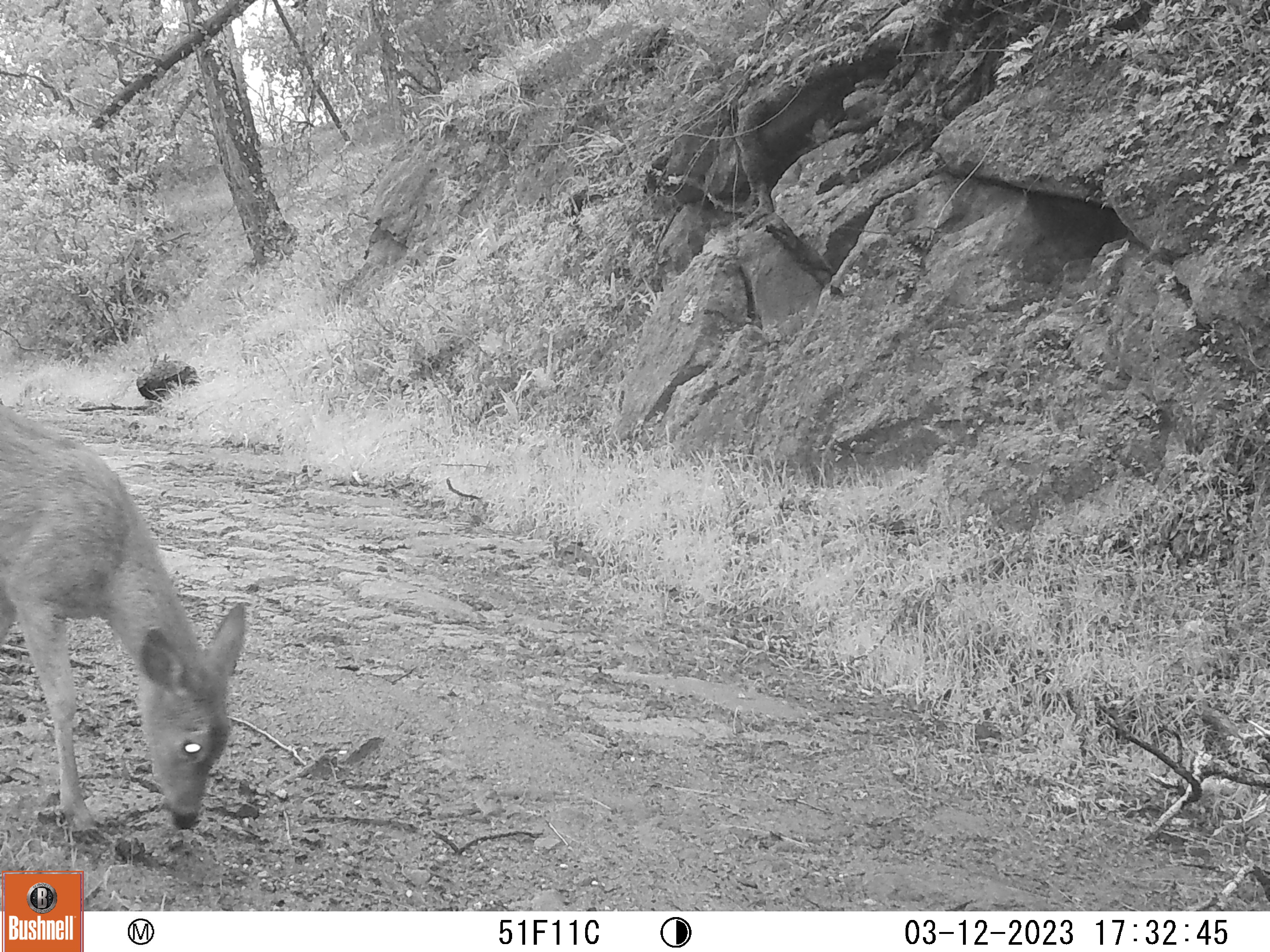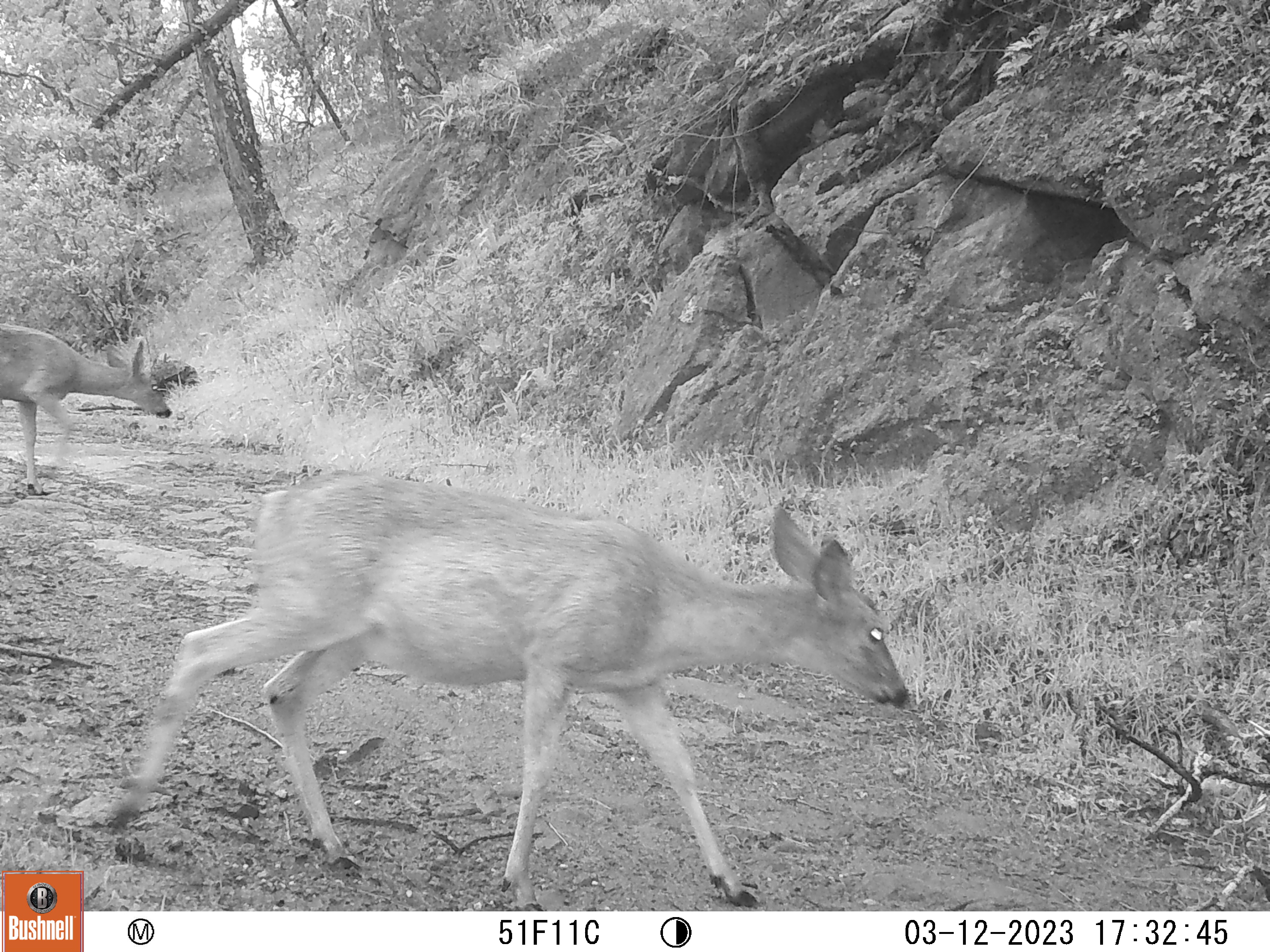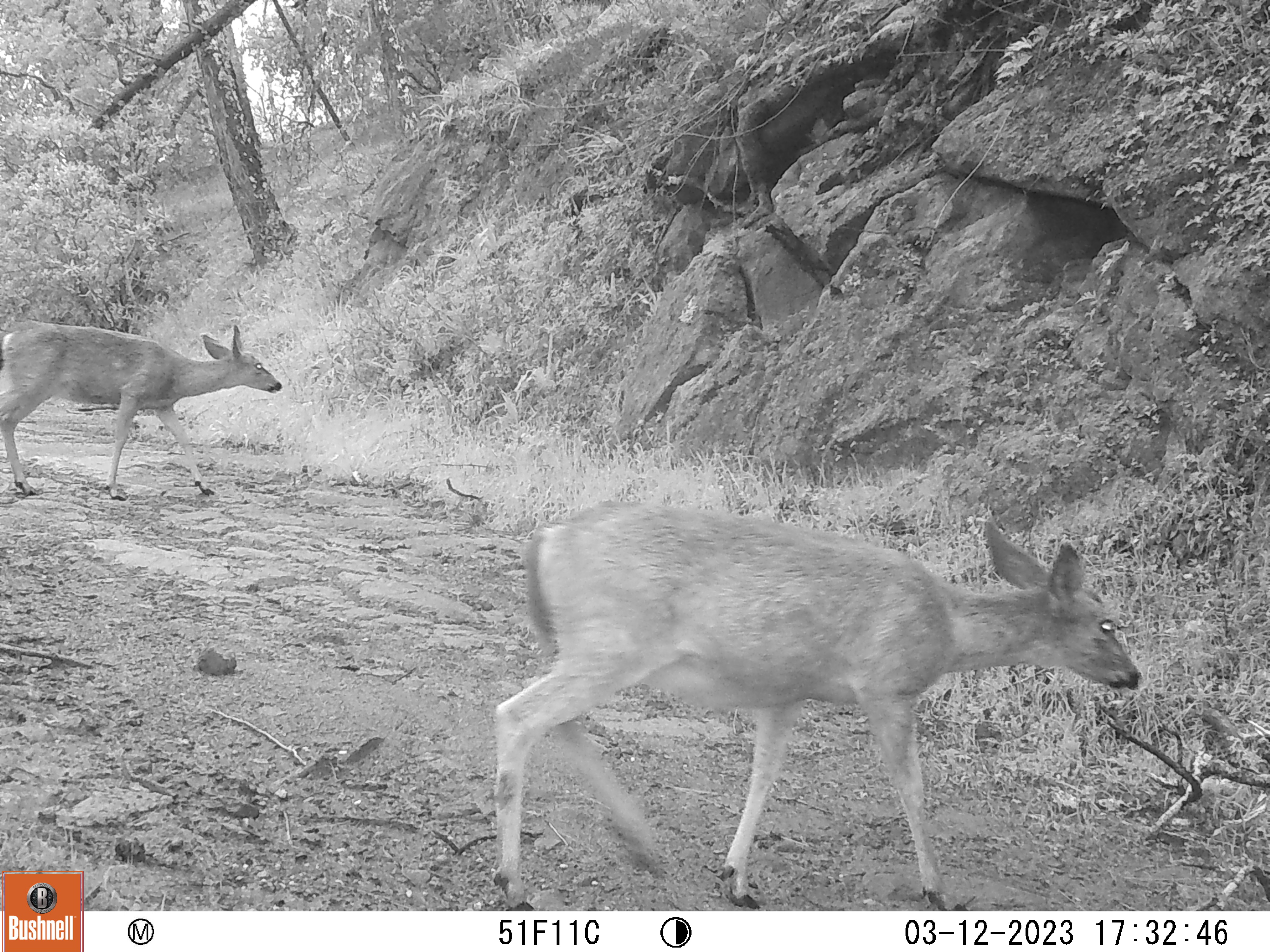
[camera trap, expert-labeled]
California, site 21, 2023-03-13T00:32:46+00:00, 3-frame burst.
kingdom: Animalia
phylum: Chordata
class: Mammalia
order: Artiodactyla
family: Cervidae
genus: Odocoileus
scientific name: Odocoileus hemionus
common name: mule deer